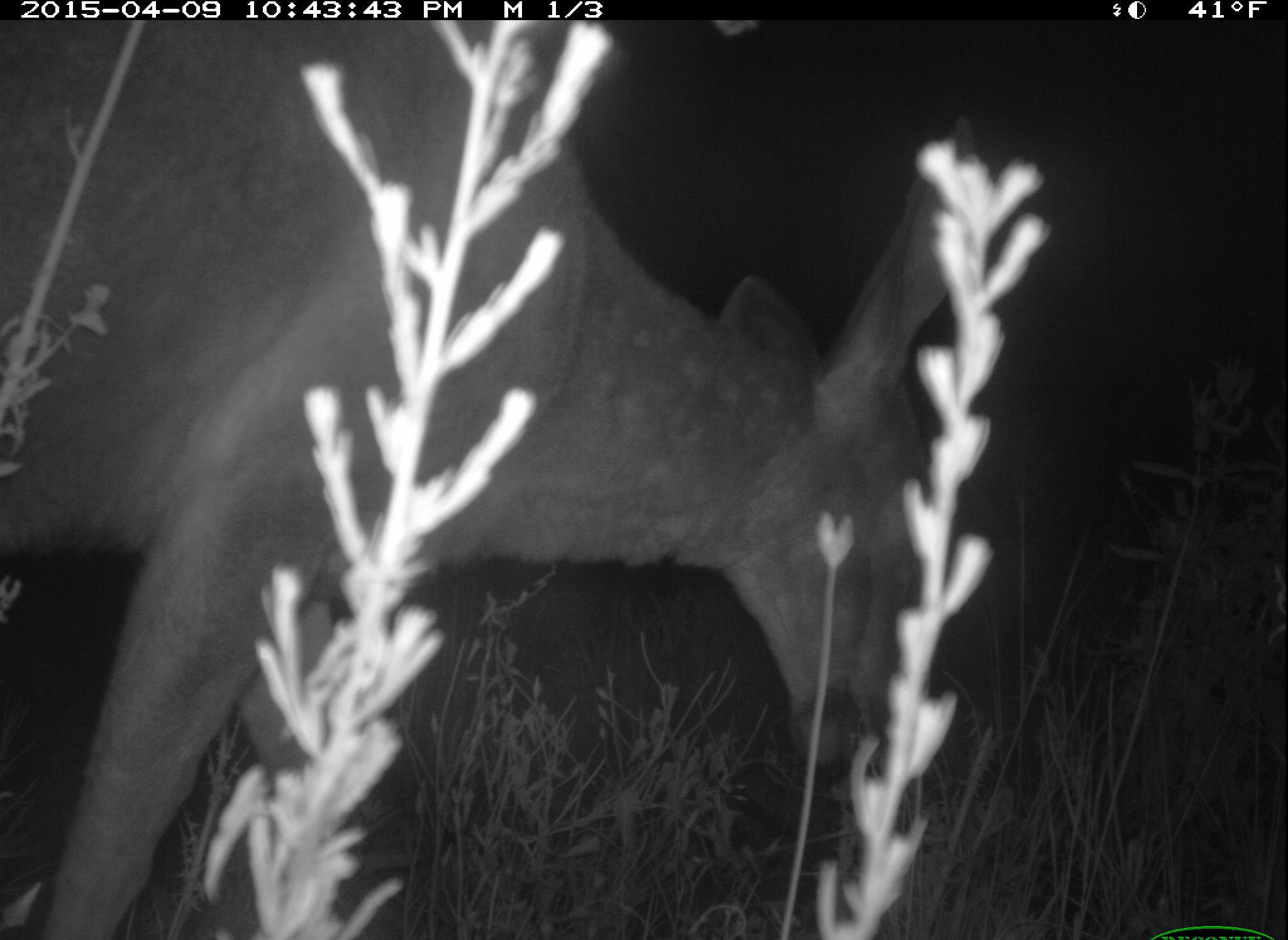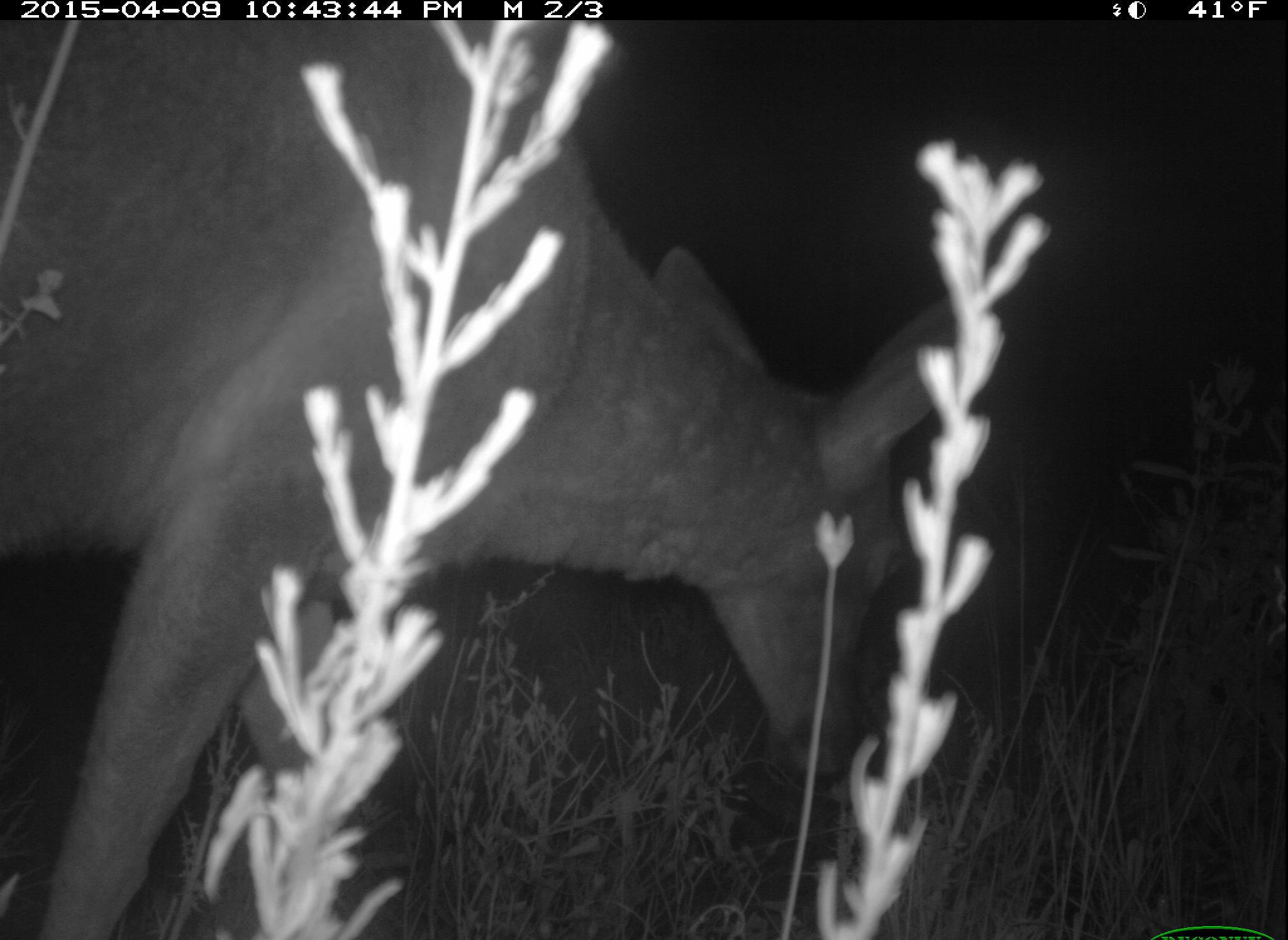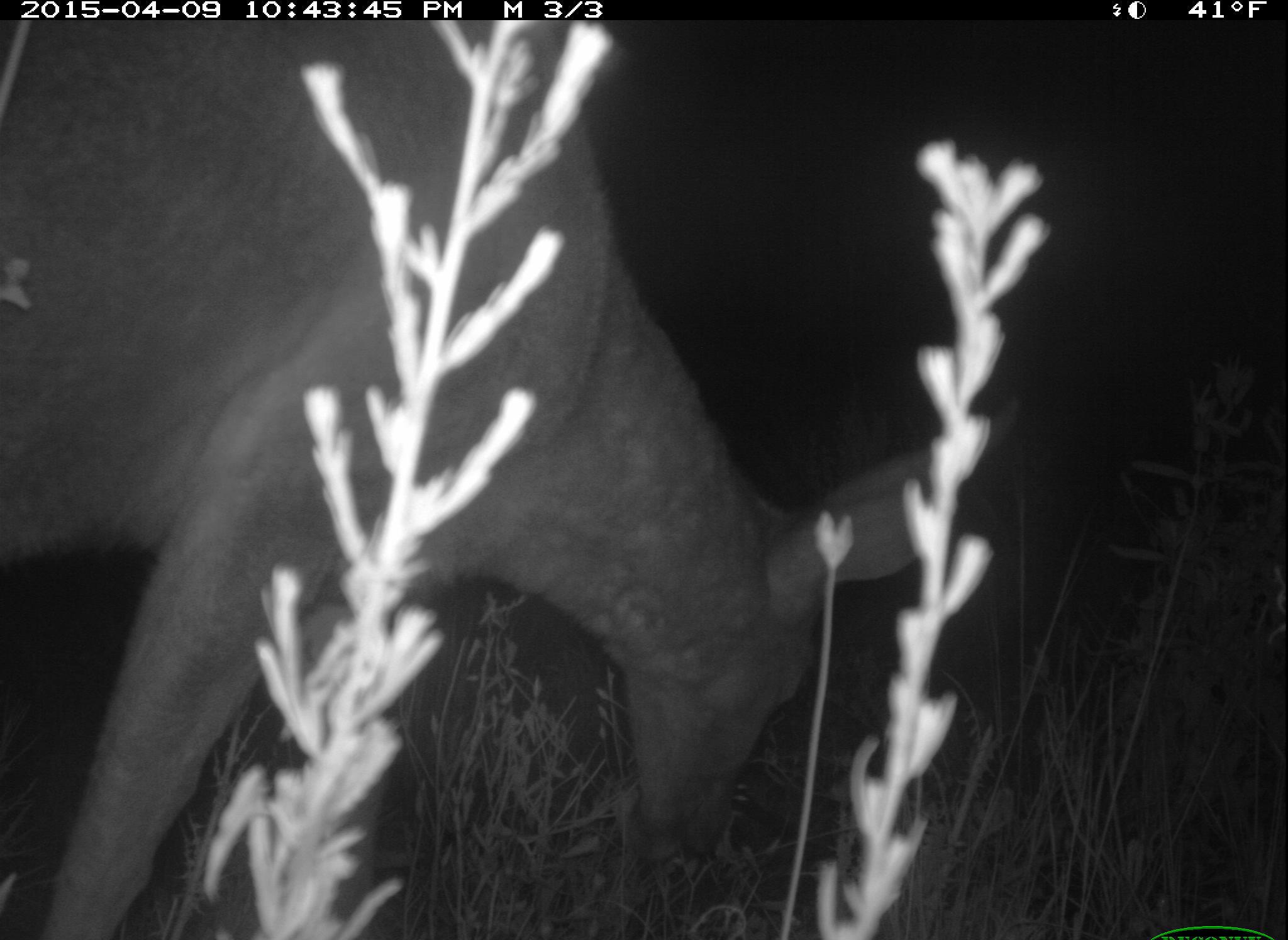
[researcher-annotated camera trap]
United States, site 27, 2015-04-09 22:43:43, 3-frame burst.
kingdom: Animalia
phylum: Chordata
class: Mammalia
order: Artiodactyla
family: Cervidae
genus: Odocoileus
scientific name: Odocoileus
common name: deer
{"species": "deer (Odocoileus)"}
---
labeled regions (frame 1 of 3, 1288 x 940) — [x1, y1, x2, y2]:
deer: [0, 19, 960, 938]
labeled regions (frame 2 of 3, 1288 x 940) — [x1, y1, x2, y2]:
deer: [3, 17, 990, 938]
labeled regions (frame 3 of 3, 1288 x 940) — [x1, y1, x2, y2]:
deer: [0, 21, 971, 938]